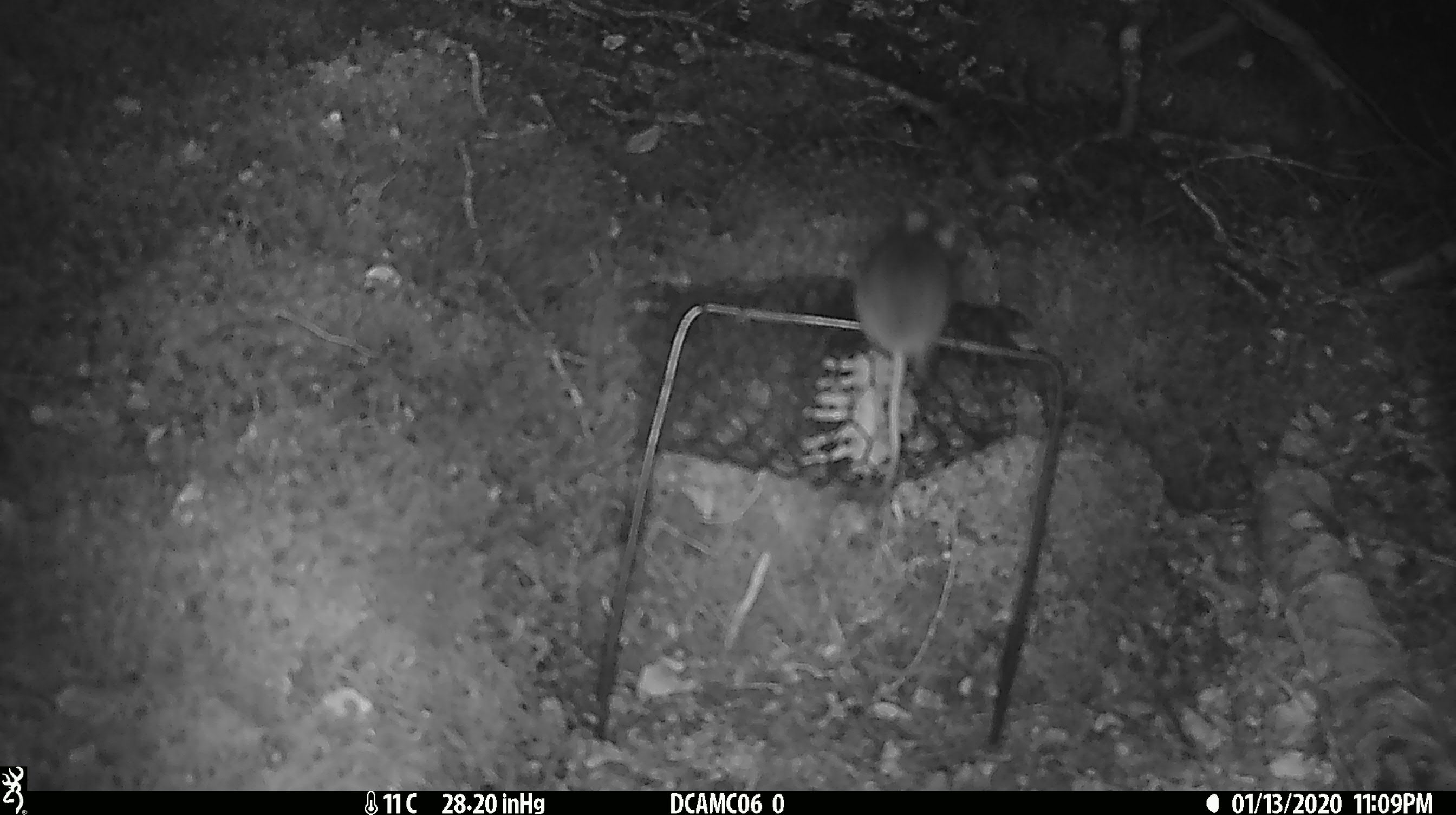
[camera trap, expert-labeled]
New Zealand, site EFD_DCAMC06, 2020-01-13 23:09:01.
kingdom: Animalia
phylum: Chordata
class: Mammalia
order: Rodentia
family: Muridae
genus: Mus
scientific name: Mus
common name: mouse